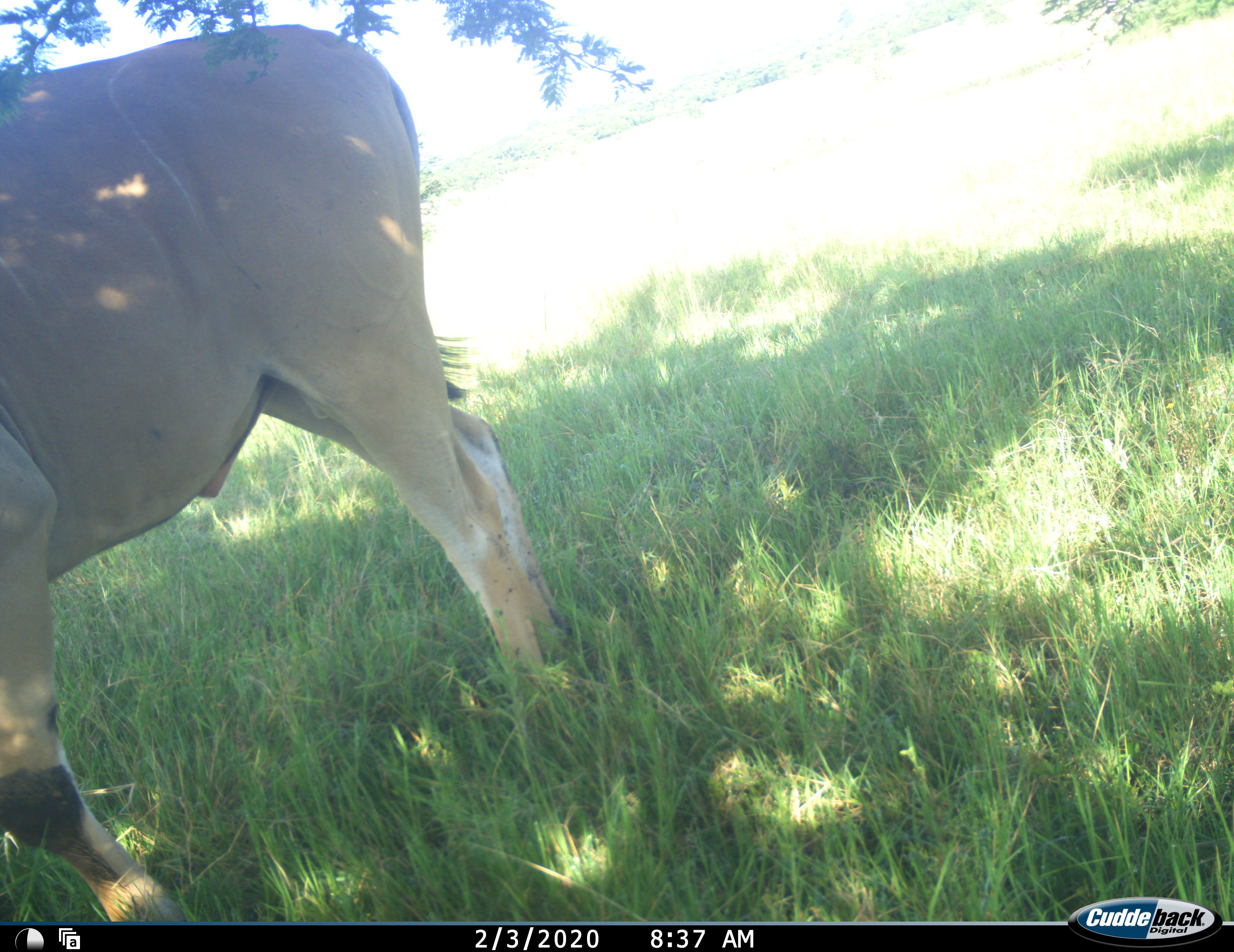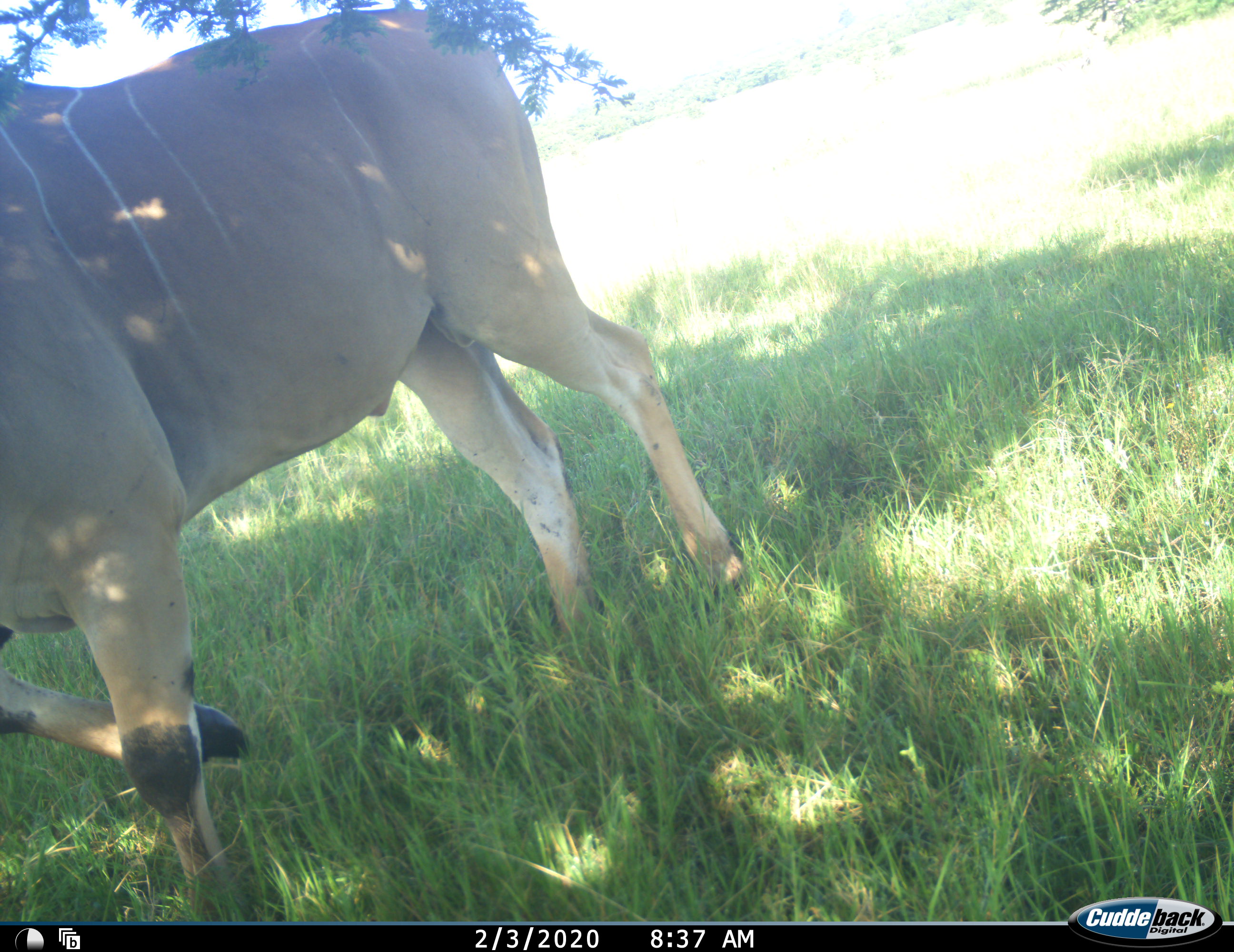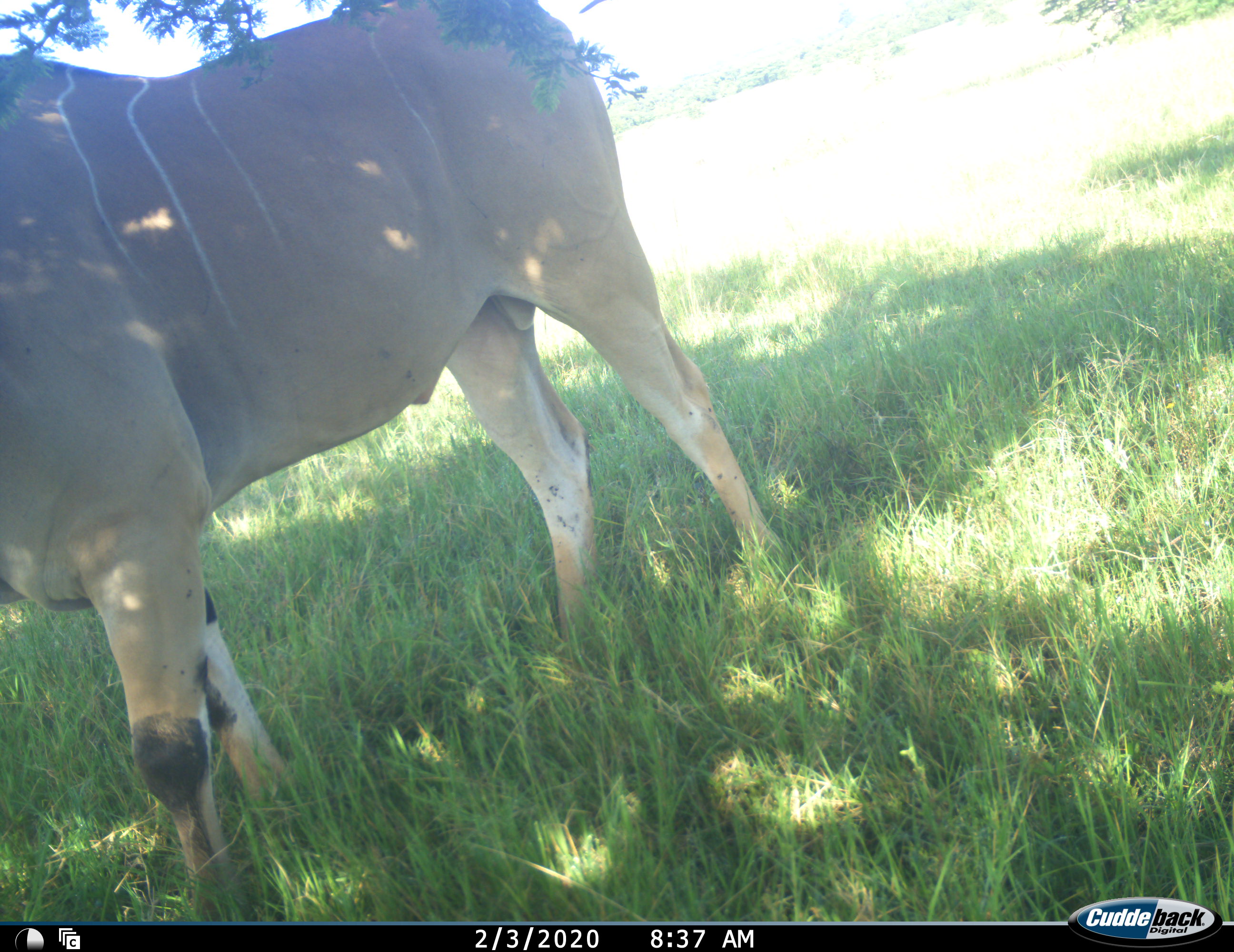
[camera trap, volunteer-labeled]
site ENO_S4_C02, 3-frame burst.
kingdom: Animalia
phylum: Chordata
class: Mammalia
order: Artiodactyla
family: Bovidae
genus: Tragelaphus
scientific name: Tragelaphus oryx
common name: eland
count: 1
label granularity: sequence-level